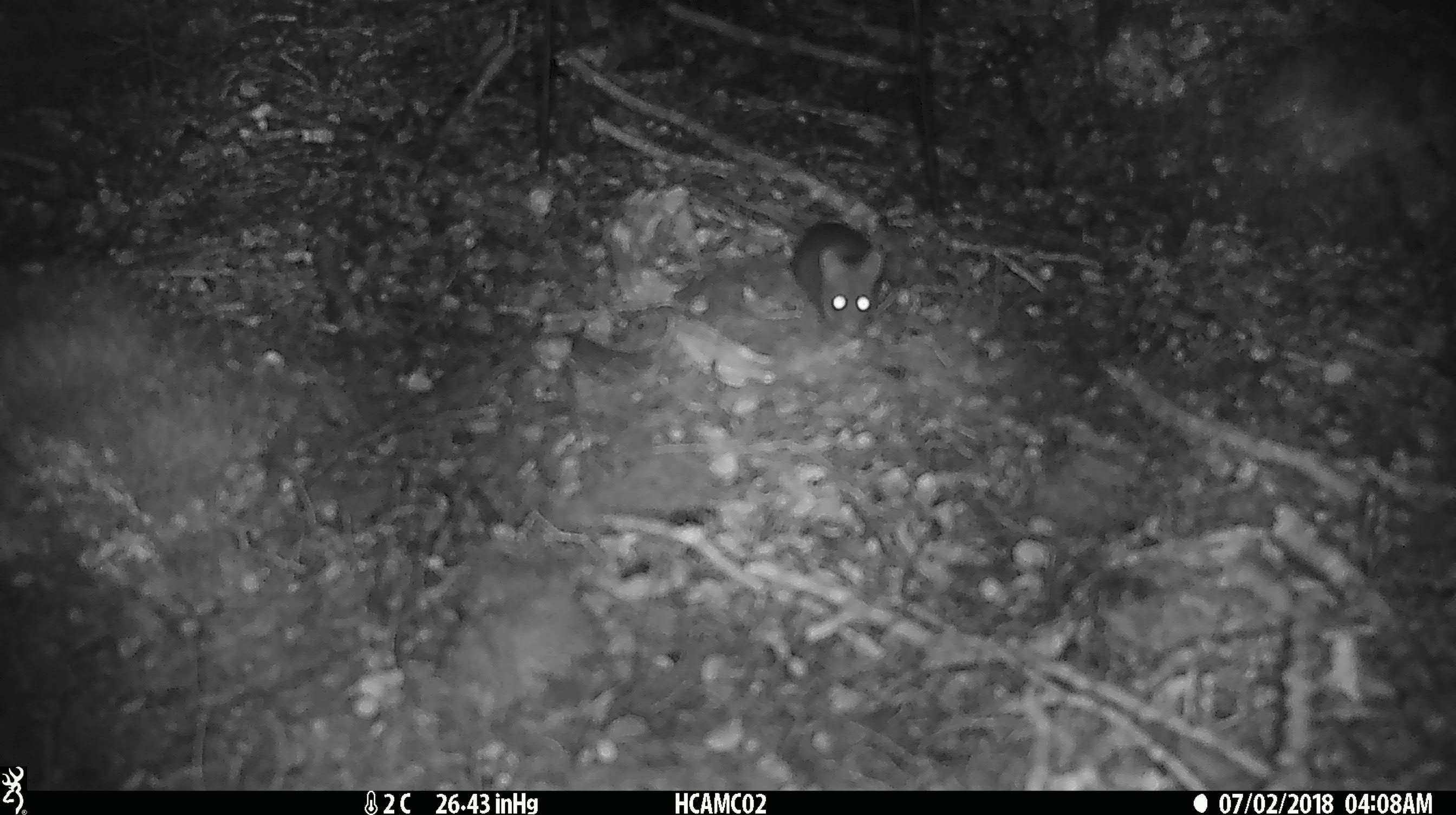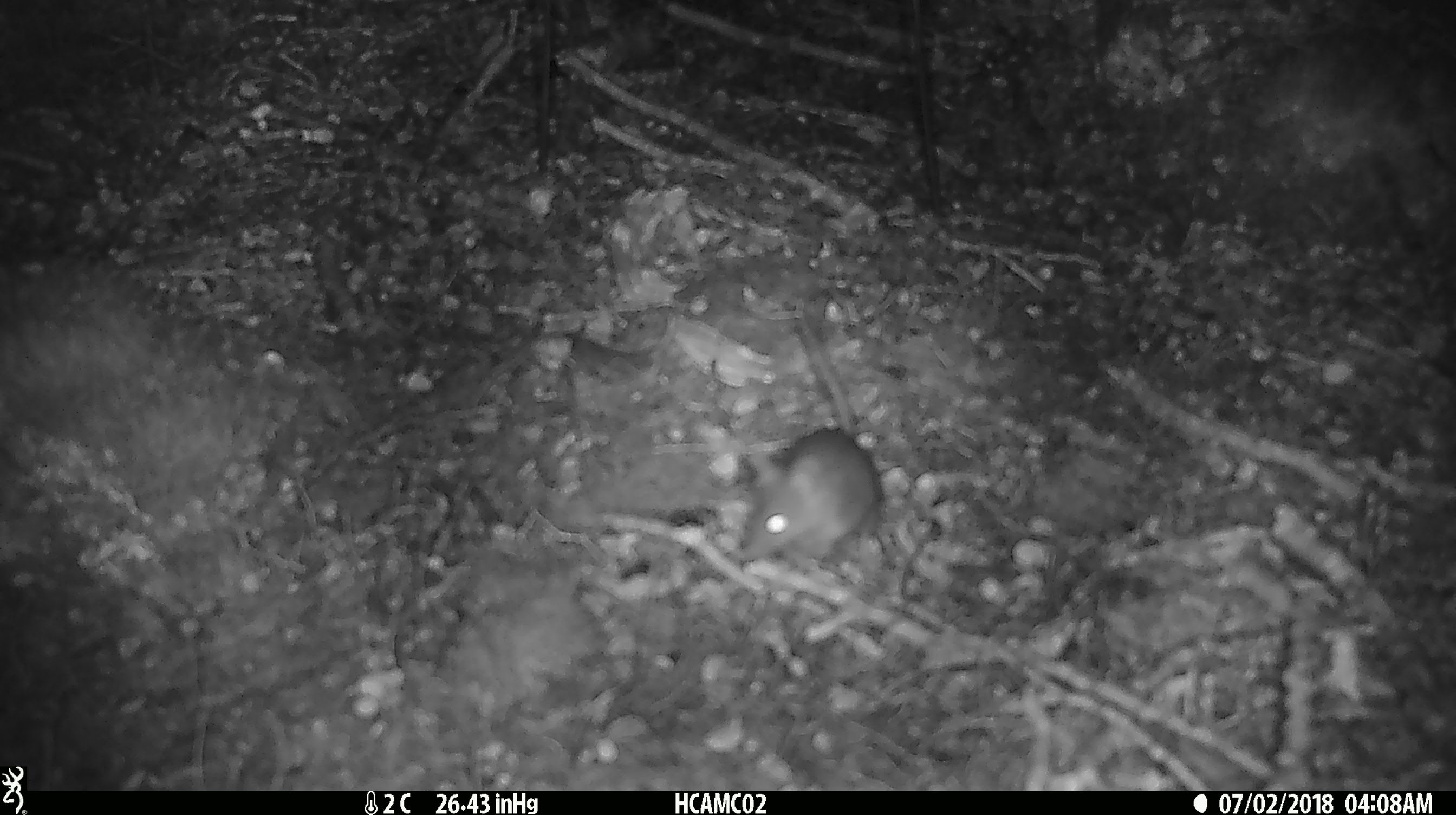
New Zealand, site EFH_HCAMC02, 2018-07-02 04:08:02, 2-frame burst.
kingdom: Animalia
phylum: Chordata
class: Mammalia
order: Rodentia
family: Muridae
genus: Mus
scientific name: Mus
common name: mouse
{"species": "mouse (Mus)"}